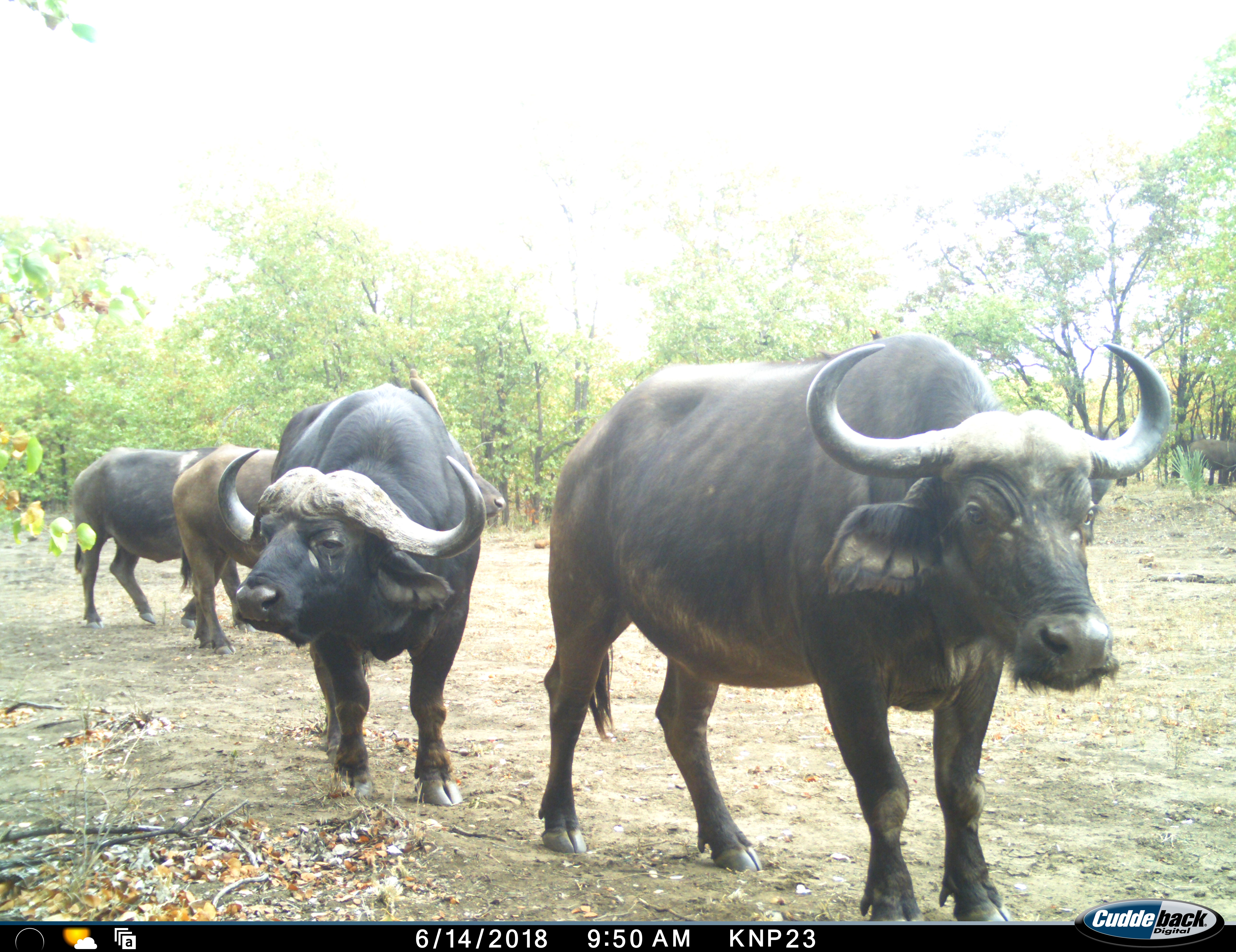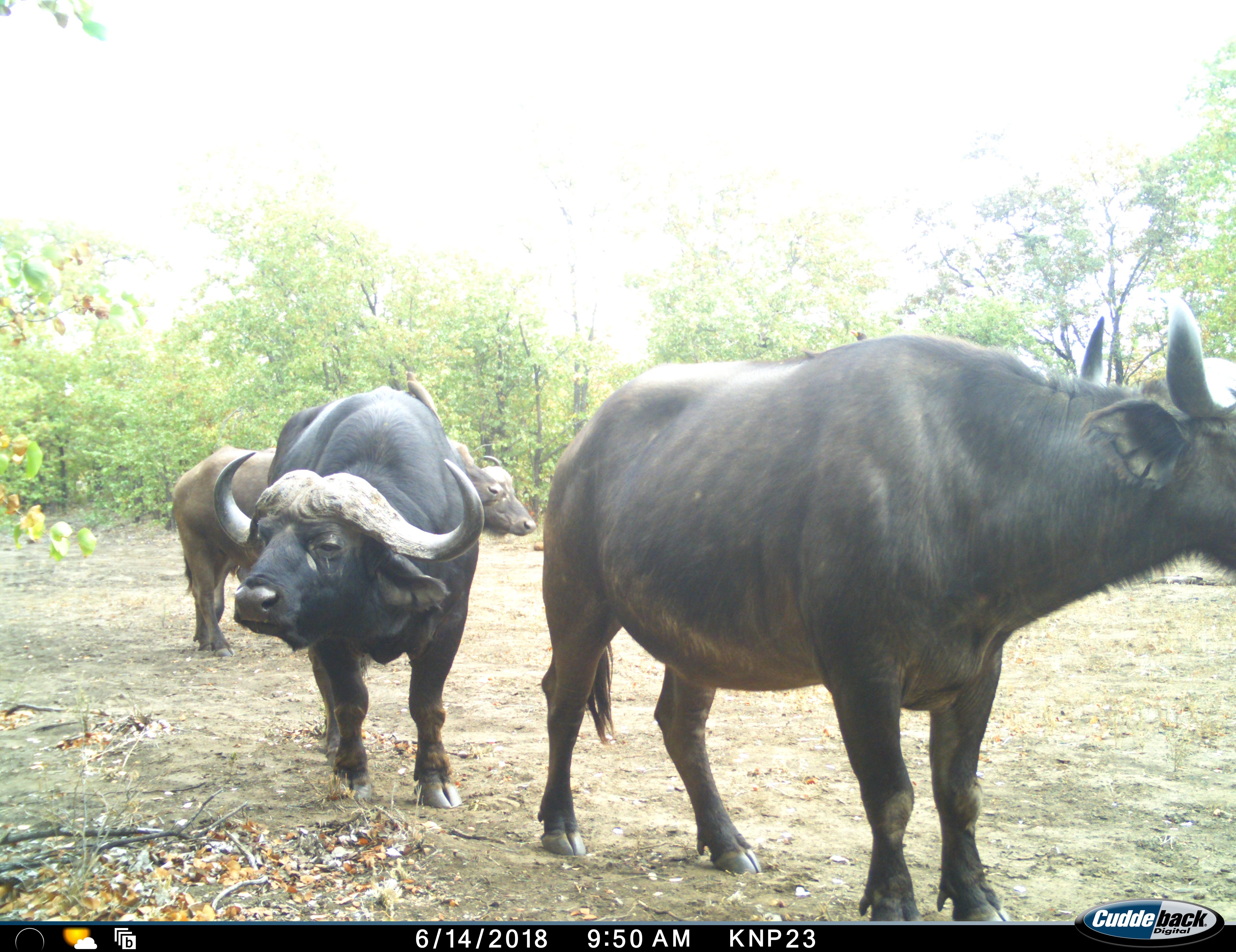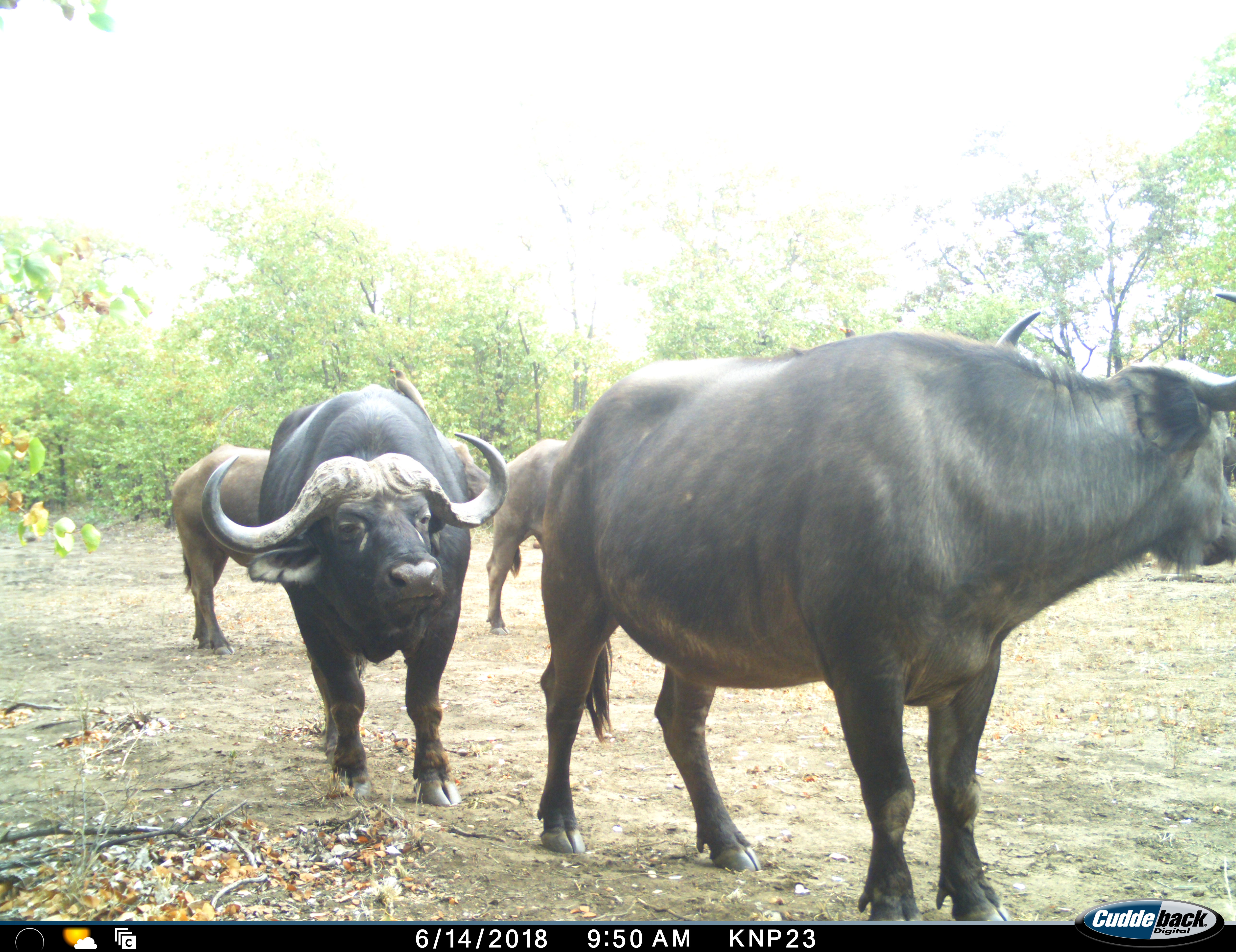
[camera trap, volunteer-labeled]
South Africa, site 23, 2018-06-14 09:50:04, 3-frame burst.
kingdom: Animalia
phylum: Chordata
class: Mammalia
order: Artiodactyla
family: Bovidae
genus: Syncerus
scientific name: Syncerus caffer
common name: cape buffalo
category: buffalo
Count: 4.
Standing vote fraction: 64%.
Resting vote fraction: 0%.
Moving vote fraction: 91%.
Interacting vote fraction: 0%.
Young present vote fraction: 9%.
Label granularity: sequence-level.